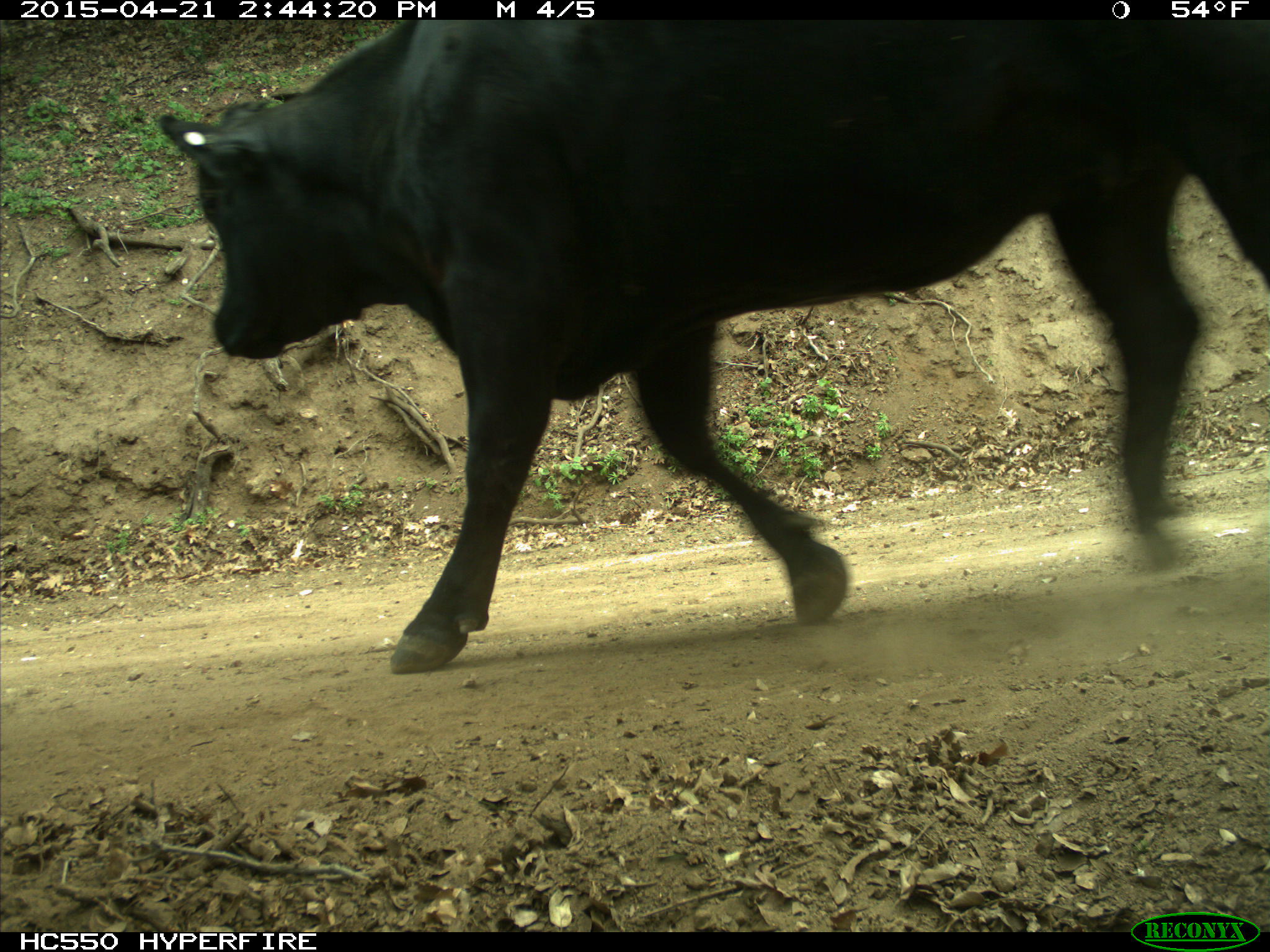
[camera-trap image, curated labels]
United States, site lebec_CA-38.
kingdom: Animalia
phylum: Chordata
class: Mammalia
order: Artiodactyla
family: Bovidae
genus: Bos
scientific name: Bos taurus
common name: domestic cow